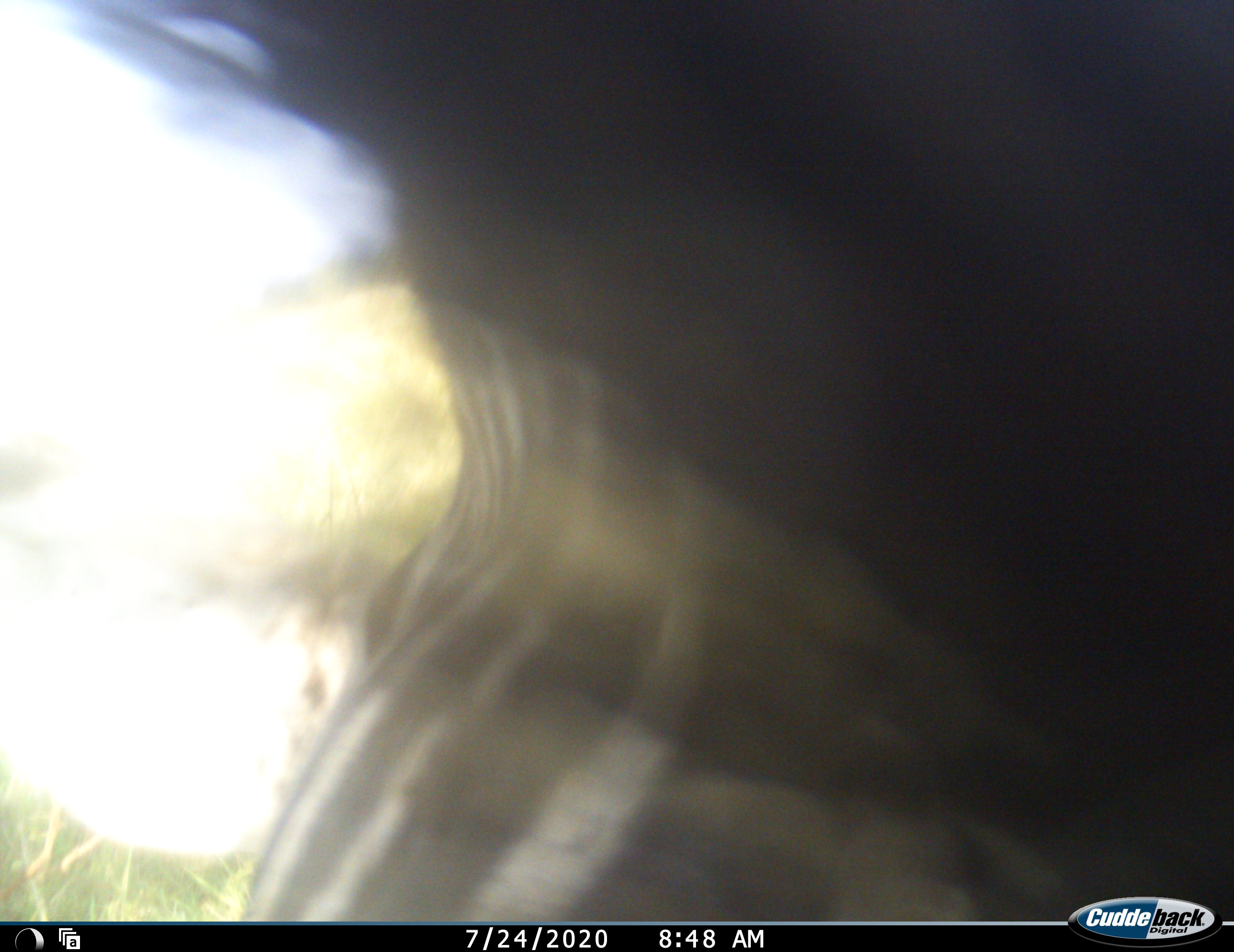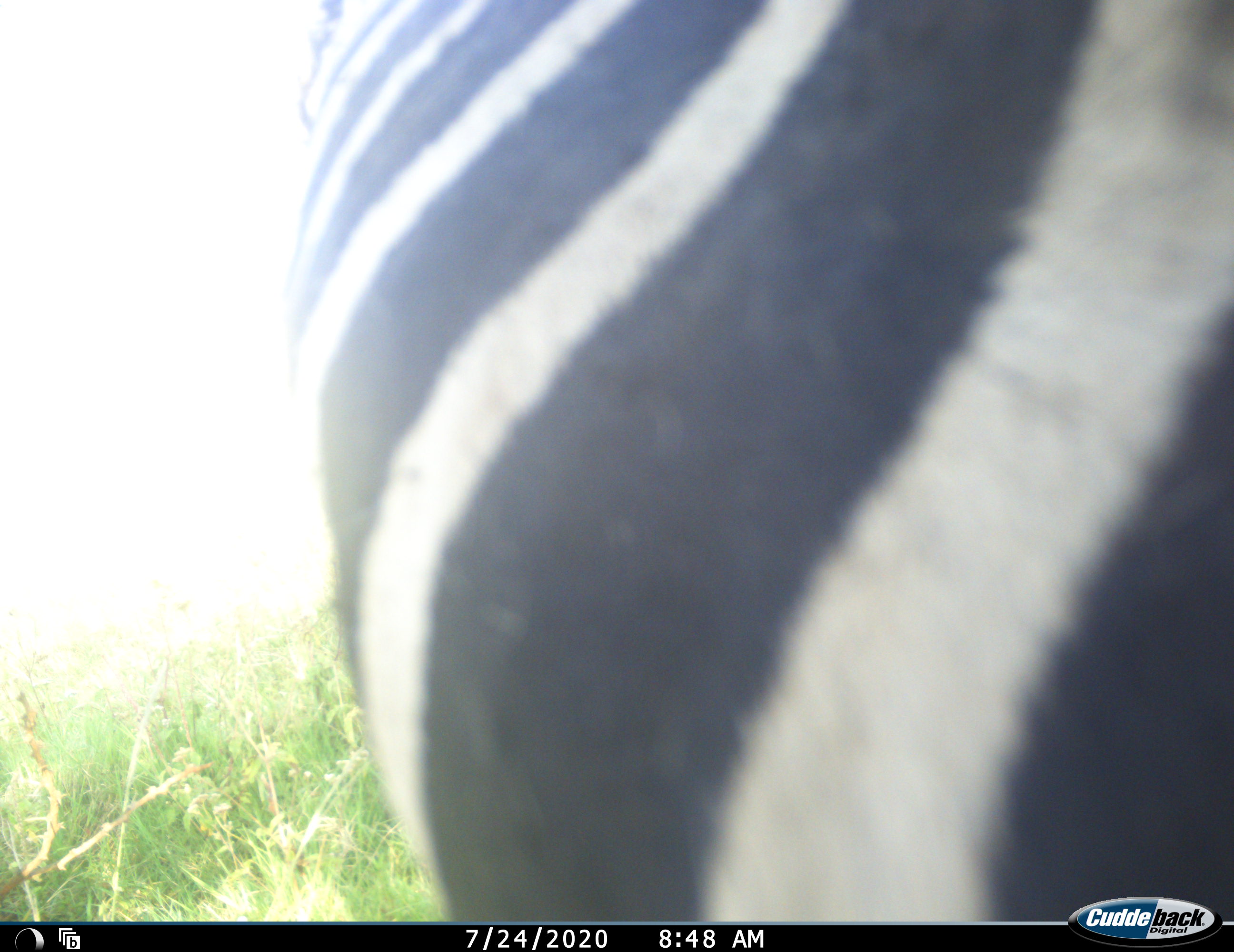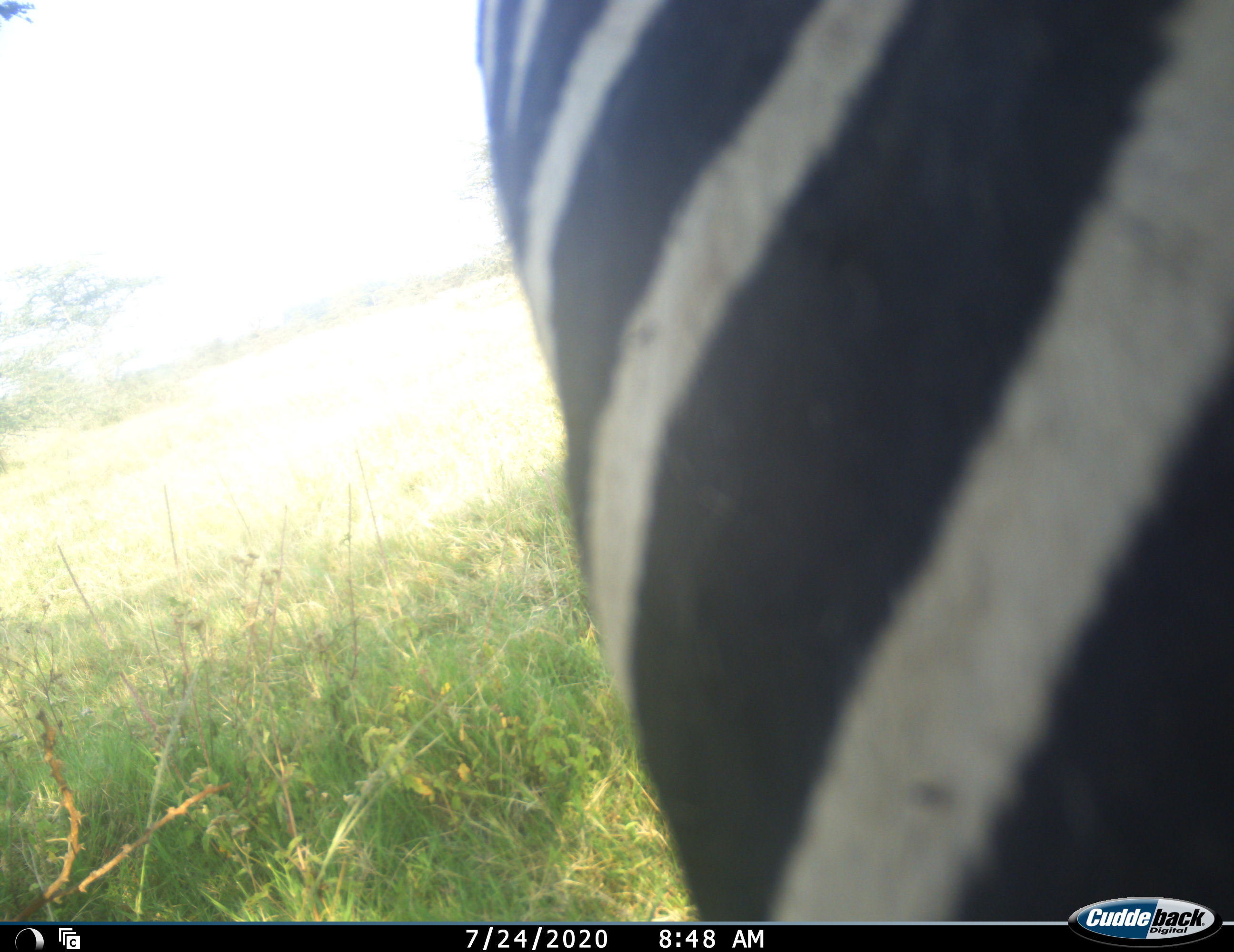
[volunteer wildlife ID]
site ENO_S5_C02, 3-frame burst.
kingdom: Animalia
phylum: Chordata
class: Mammalia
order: Perissodactyla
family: Equidae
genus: Equus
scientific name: Equus quagga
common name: plains zebra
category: zebraplains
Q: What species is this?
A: Zebraplains (plains zebra) (Equus quagga).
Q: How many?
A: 1.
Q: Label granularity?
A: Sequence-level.